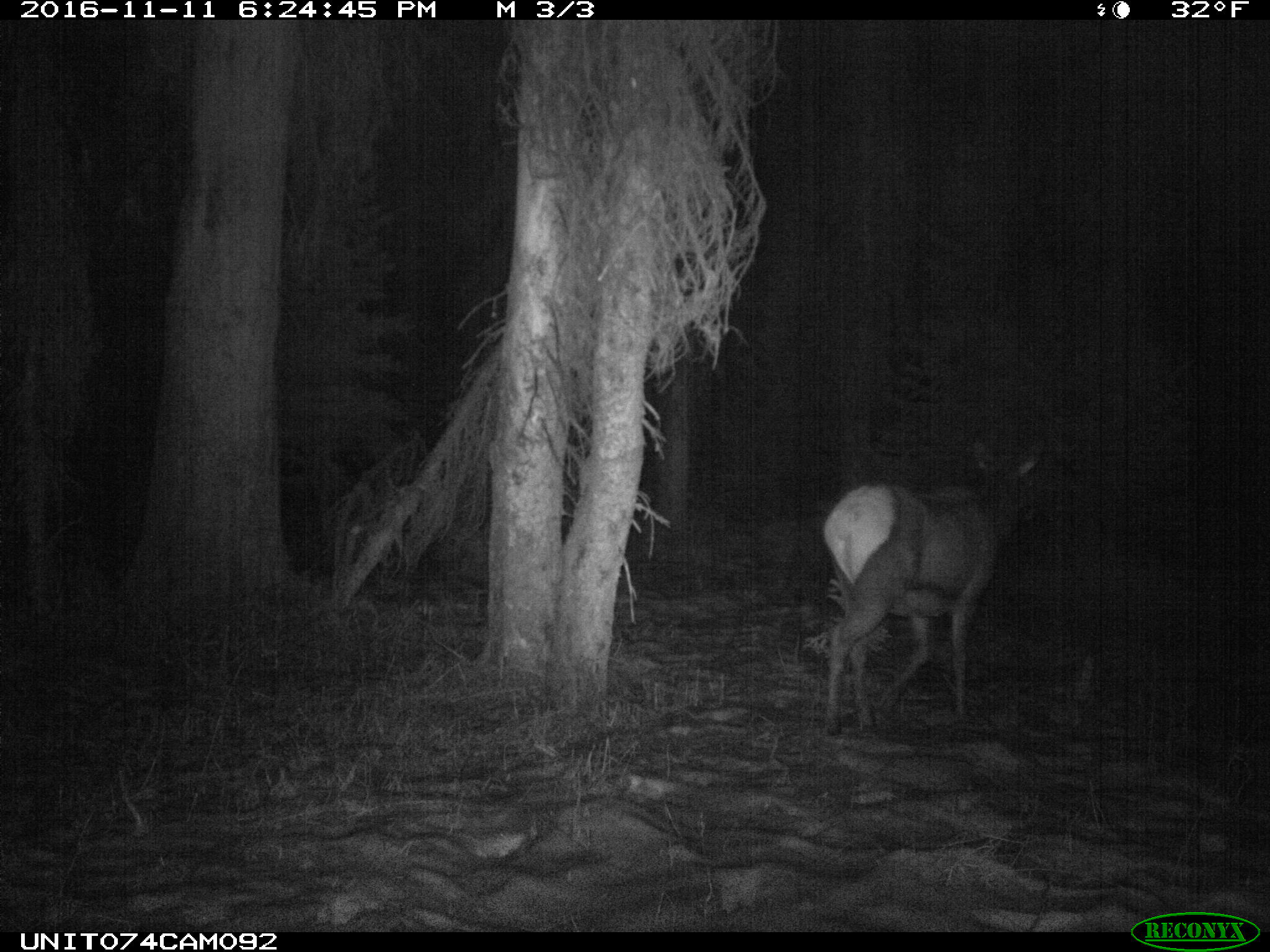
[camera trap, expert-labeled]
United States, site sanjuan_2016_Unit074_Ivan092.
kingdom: Animalia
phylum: Chordata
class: Mammalia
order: Artiodactyla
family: Cervidae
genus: Cervus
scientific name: Cervus elaphus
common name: red deer